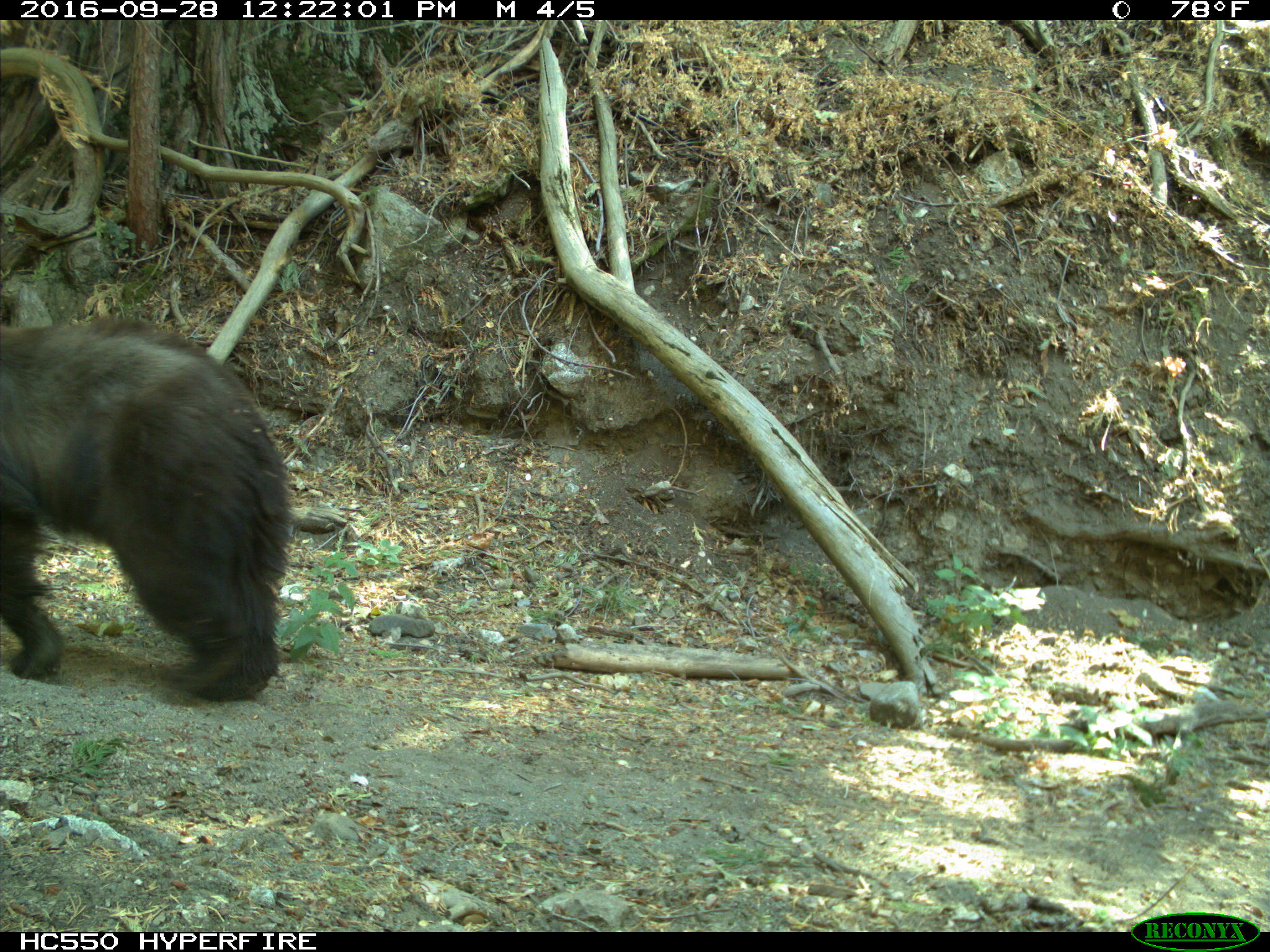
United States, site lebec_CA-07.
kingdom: Animalia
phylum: Chordata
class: Mammalia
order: Carnivora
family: Ursidae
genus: Ursus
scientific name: Ursus americanus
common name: american black bear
Ursus americanus (american black bear).